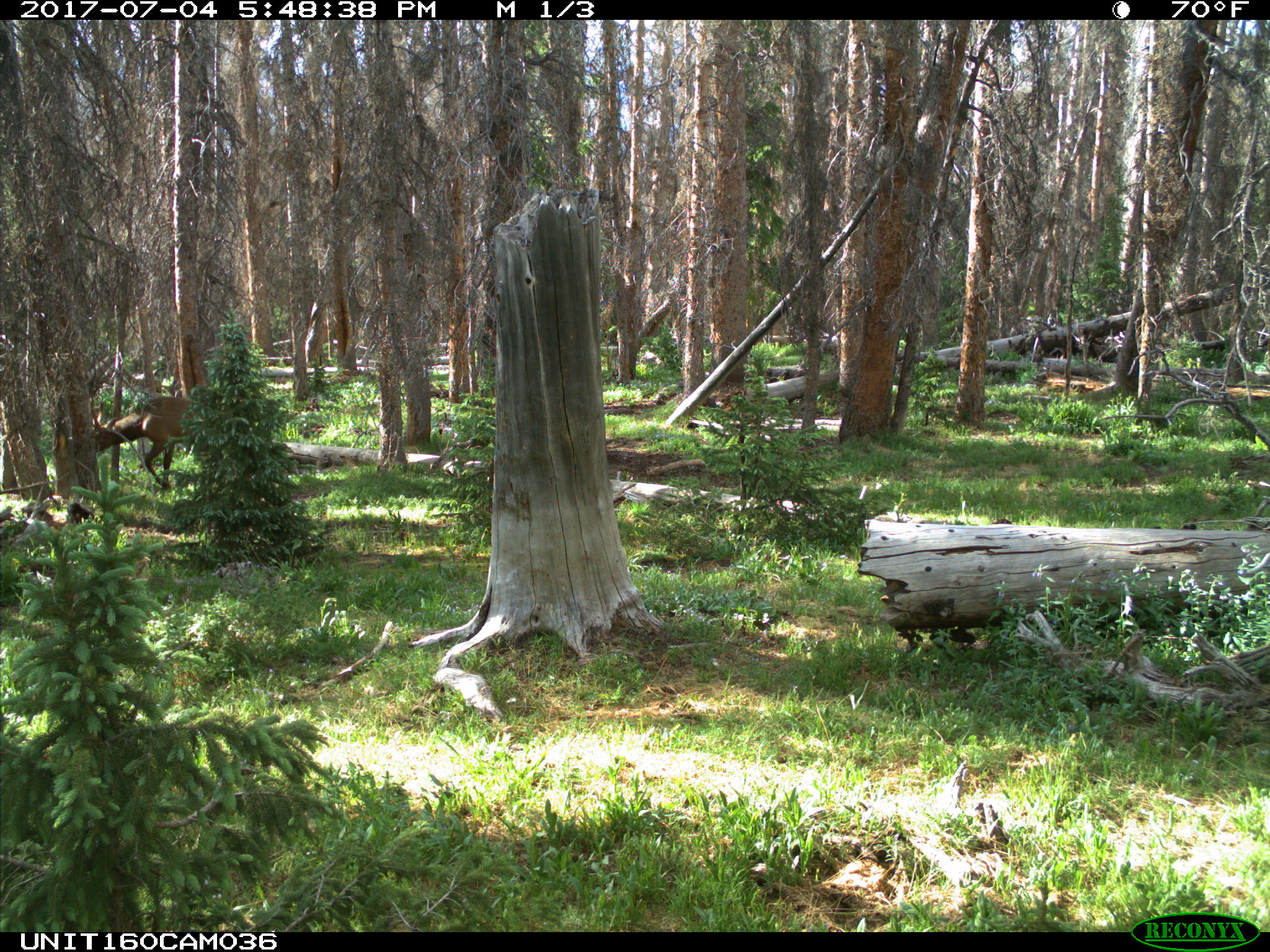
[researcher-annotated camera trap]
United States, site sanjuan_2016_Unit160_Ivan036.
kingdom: Animalia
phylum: Chordata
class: Mammalia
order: Artiodactyla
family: Cervidae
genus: Cervus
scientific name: Cervus elaphus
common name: red deer